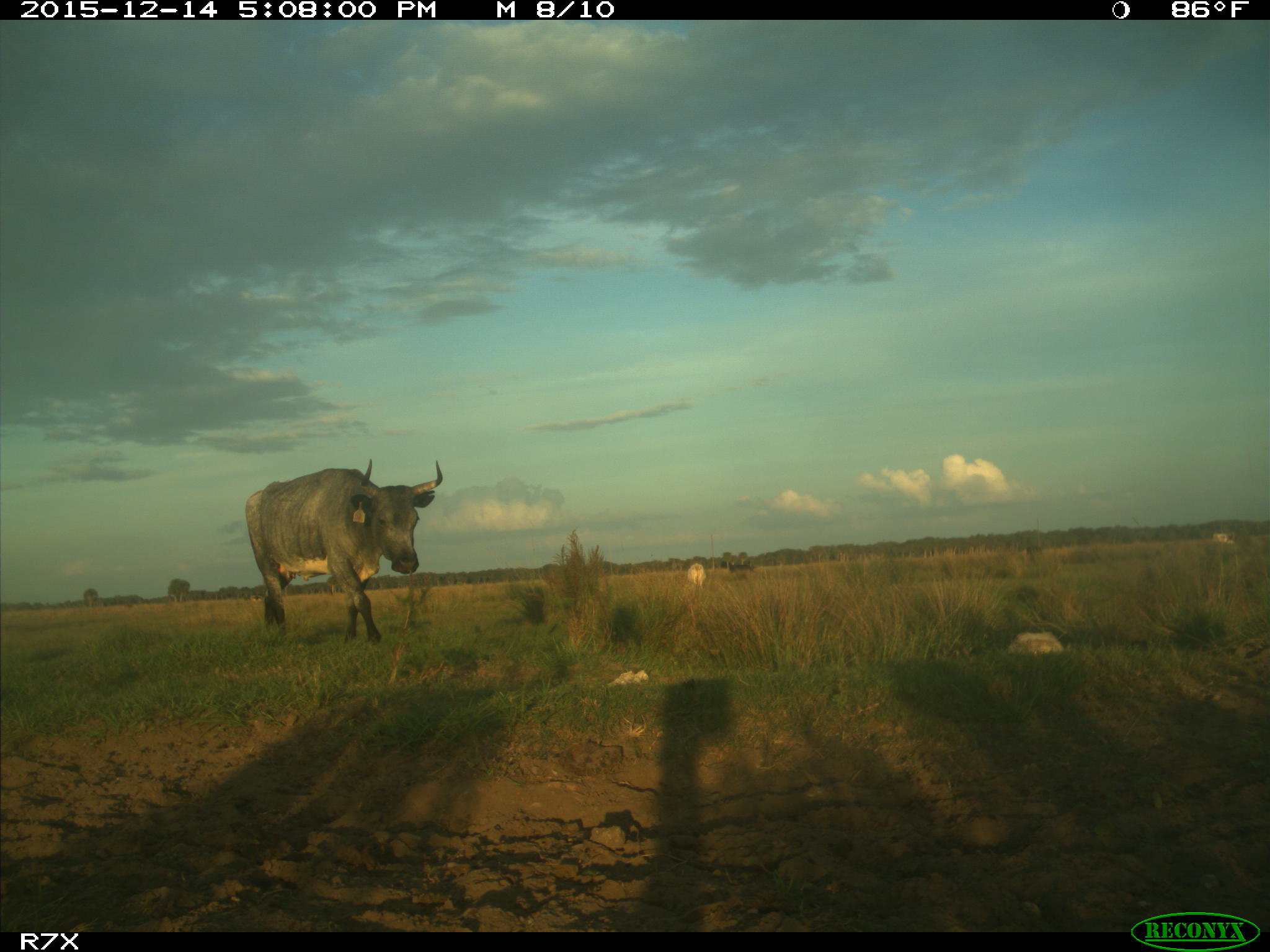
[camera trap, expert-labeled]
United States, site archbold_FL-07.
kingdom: Animalia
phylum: Chordata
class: Mammalia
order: Artiodactyla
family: Bovidae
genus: Bos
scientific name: Bos taurus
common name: domestic cow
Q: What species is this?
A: Bos taurus (domestic cow).